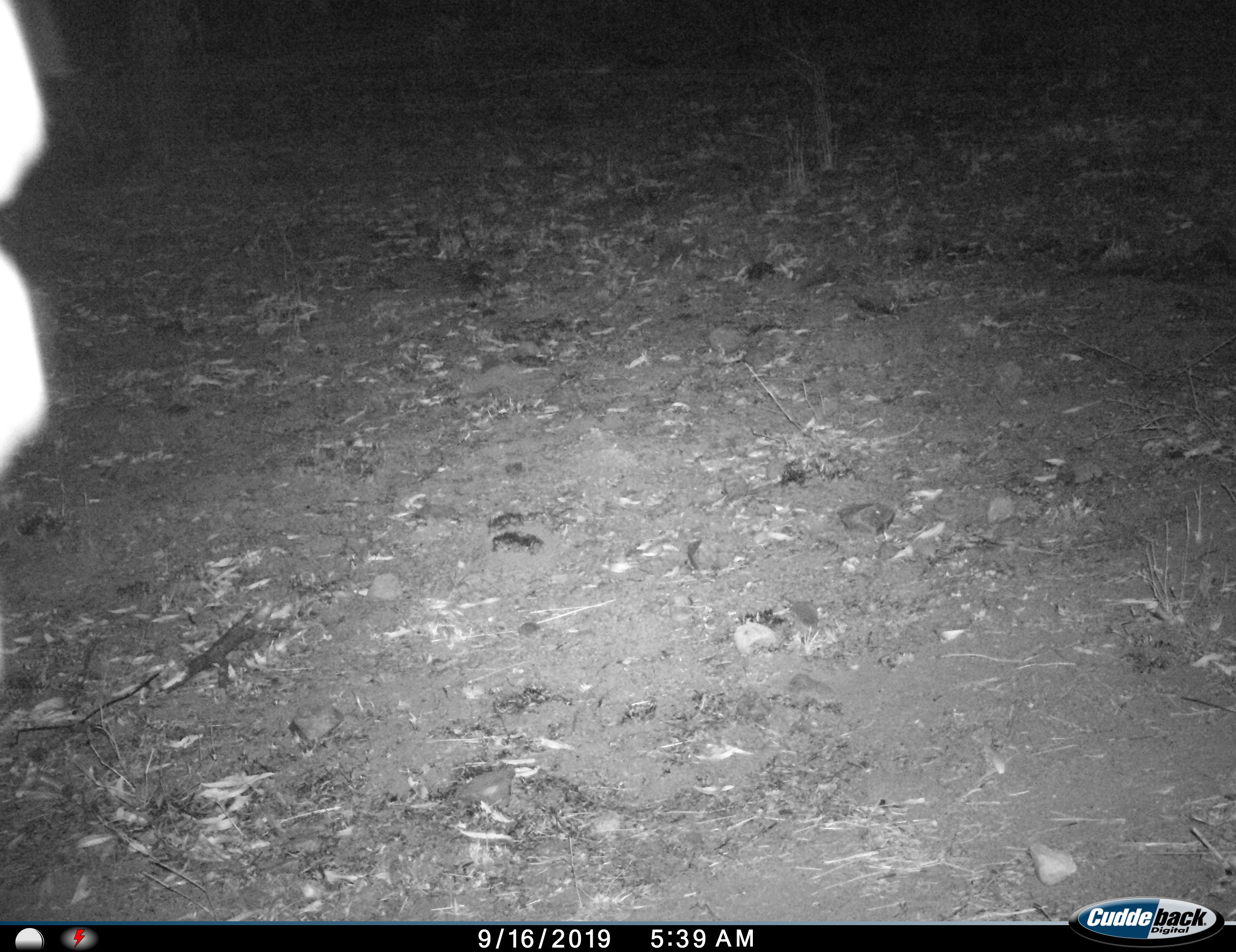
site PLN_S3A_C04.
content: unidentified animal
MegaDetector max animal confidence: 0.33